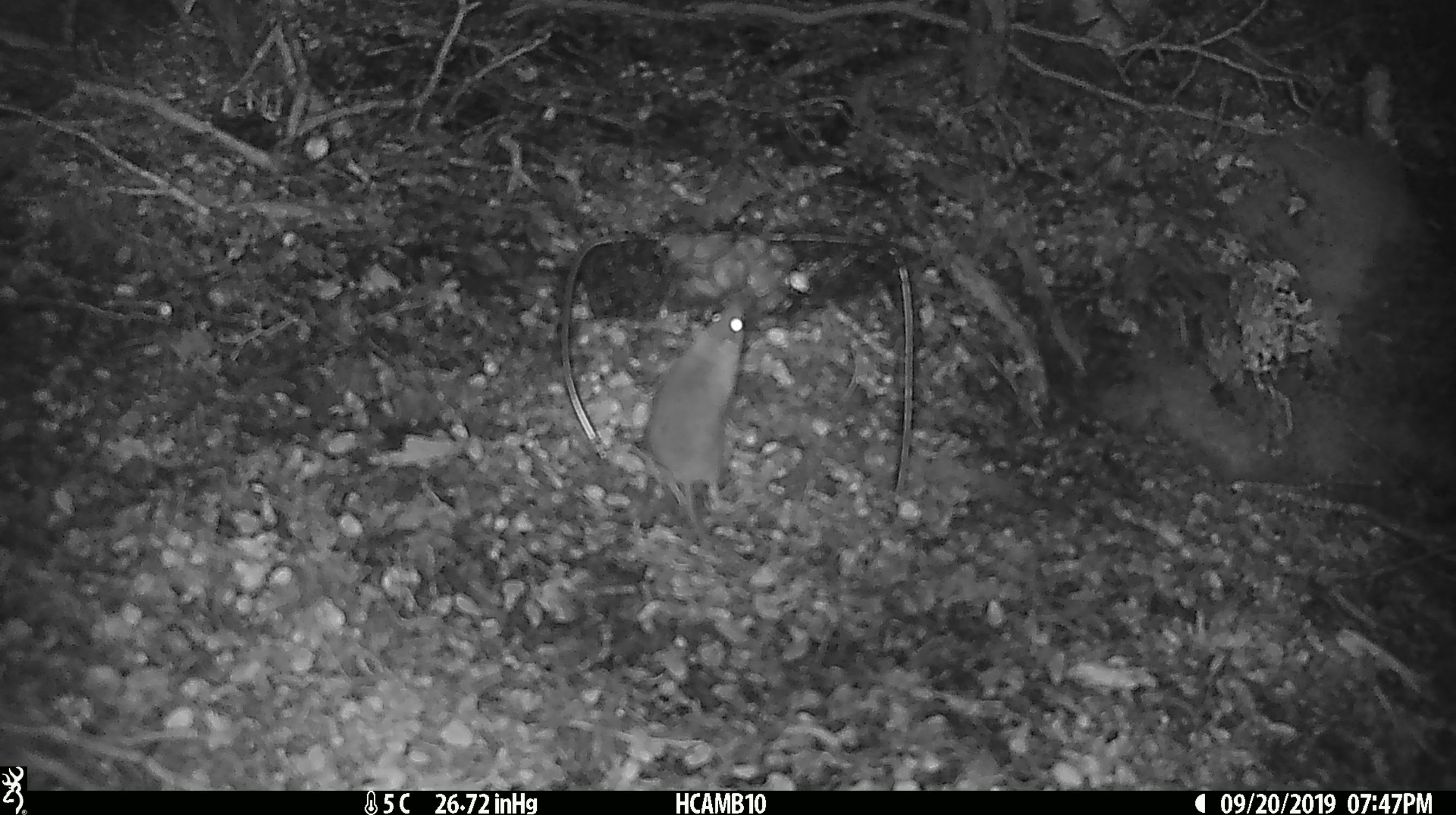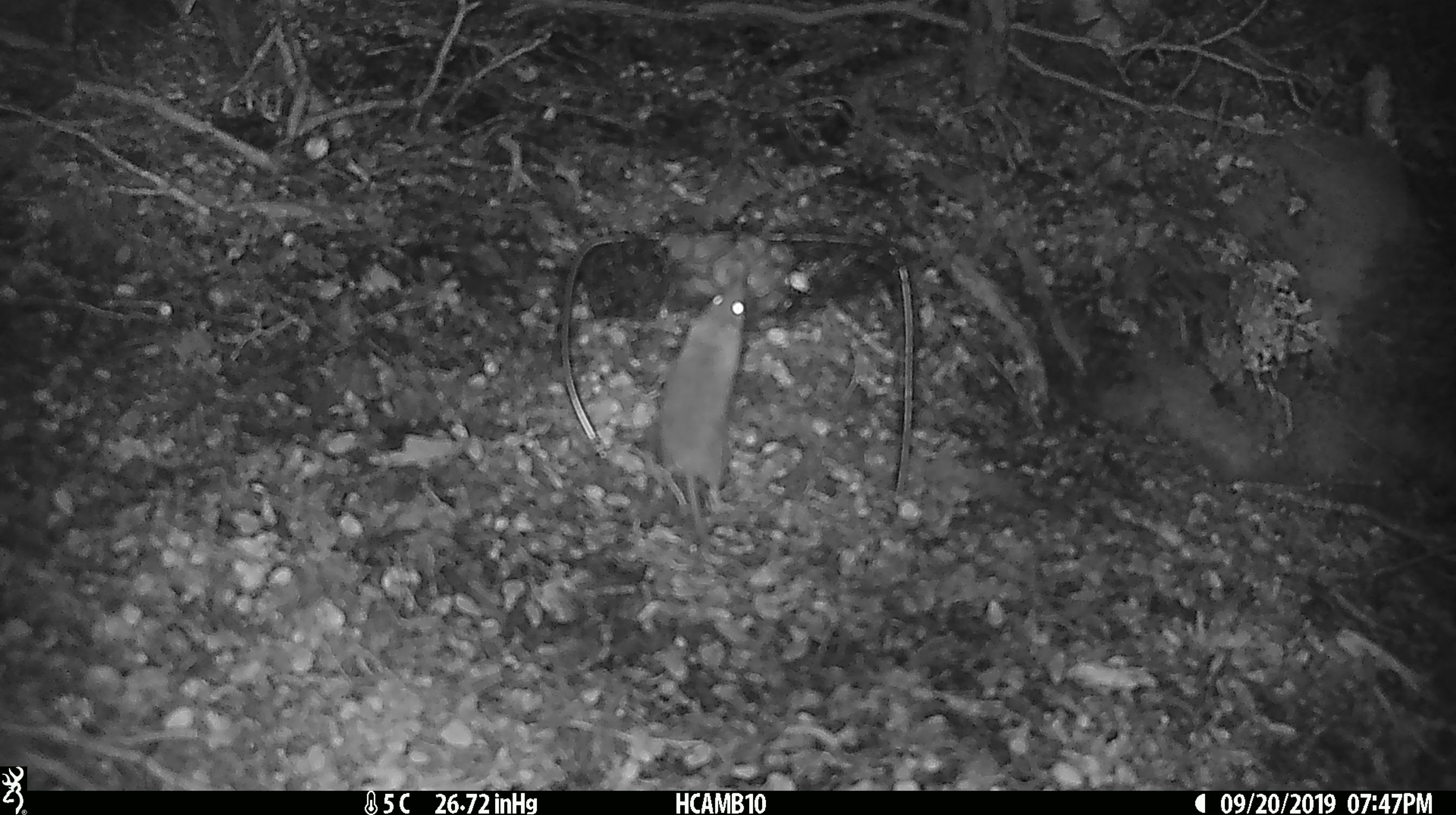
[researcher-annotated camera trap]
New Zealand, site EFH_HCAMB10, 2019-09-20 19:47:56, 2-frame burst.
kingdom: Animalia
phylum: Chordata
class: Mammalia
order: Rodentia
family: Muridae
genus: Mus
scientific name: Mus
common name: mouse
Mouse (Mus).